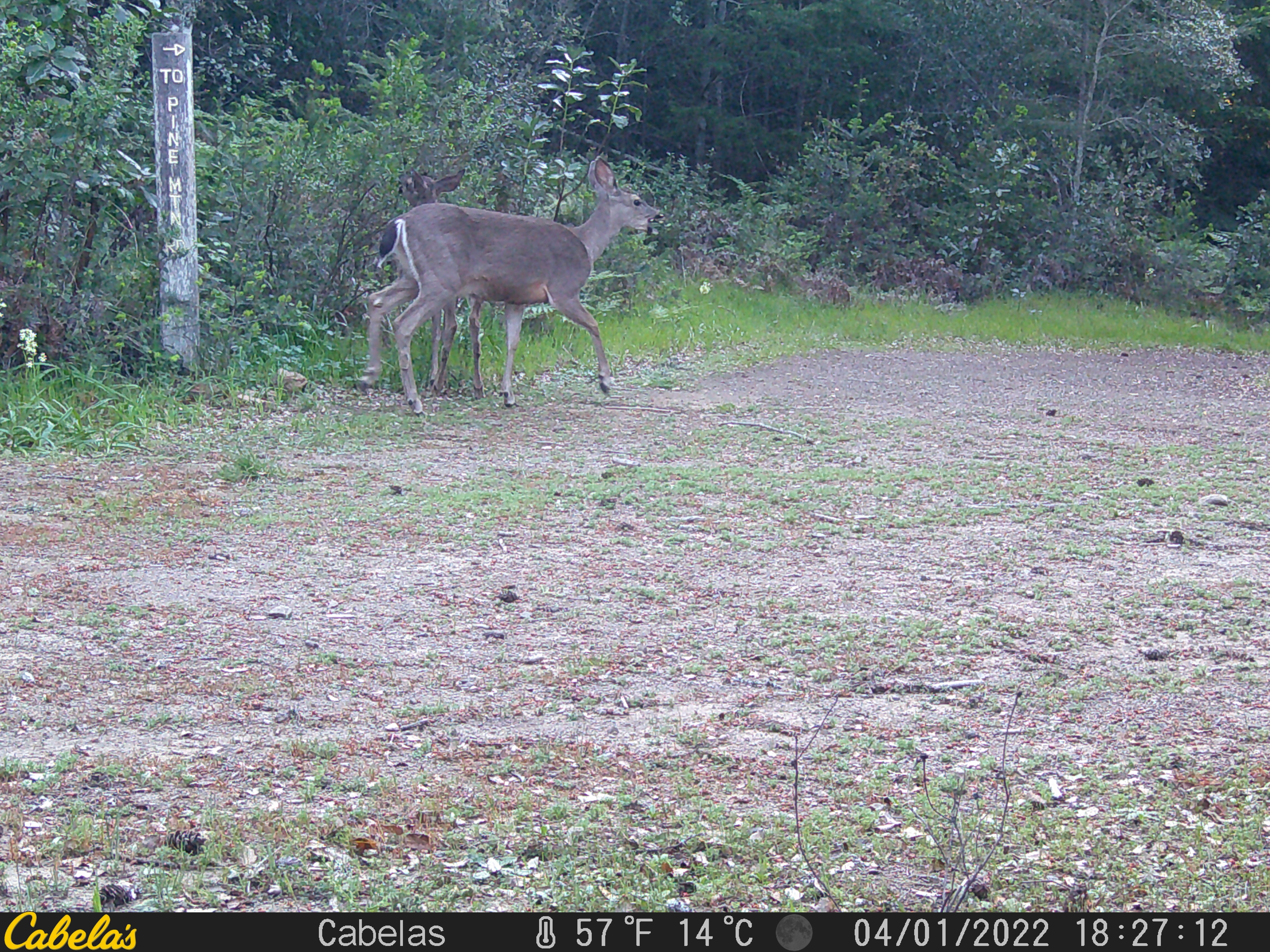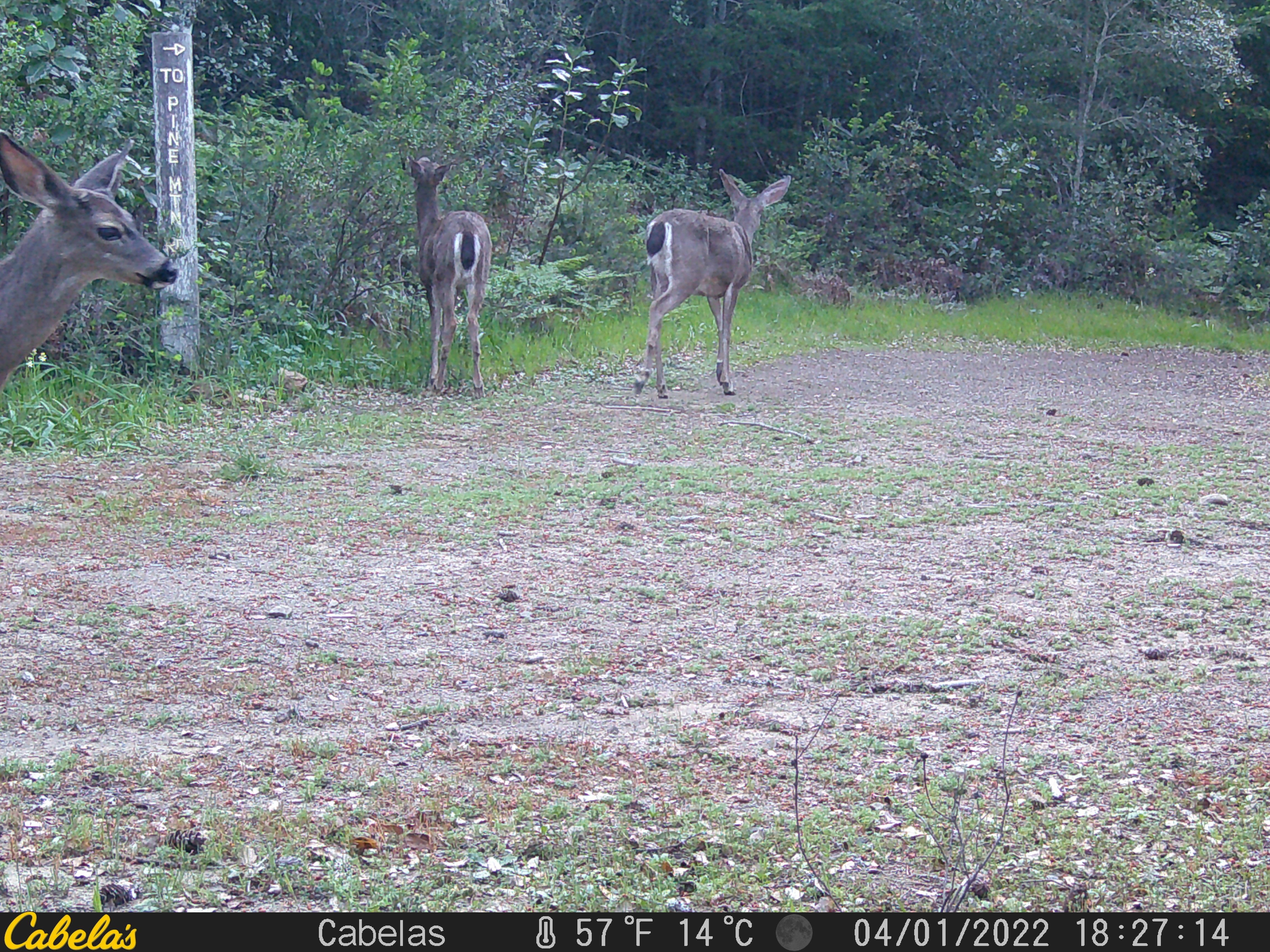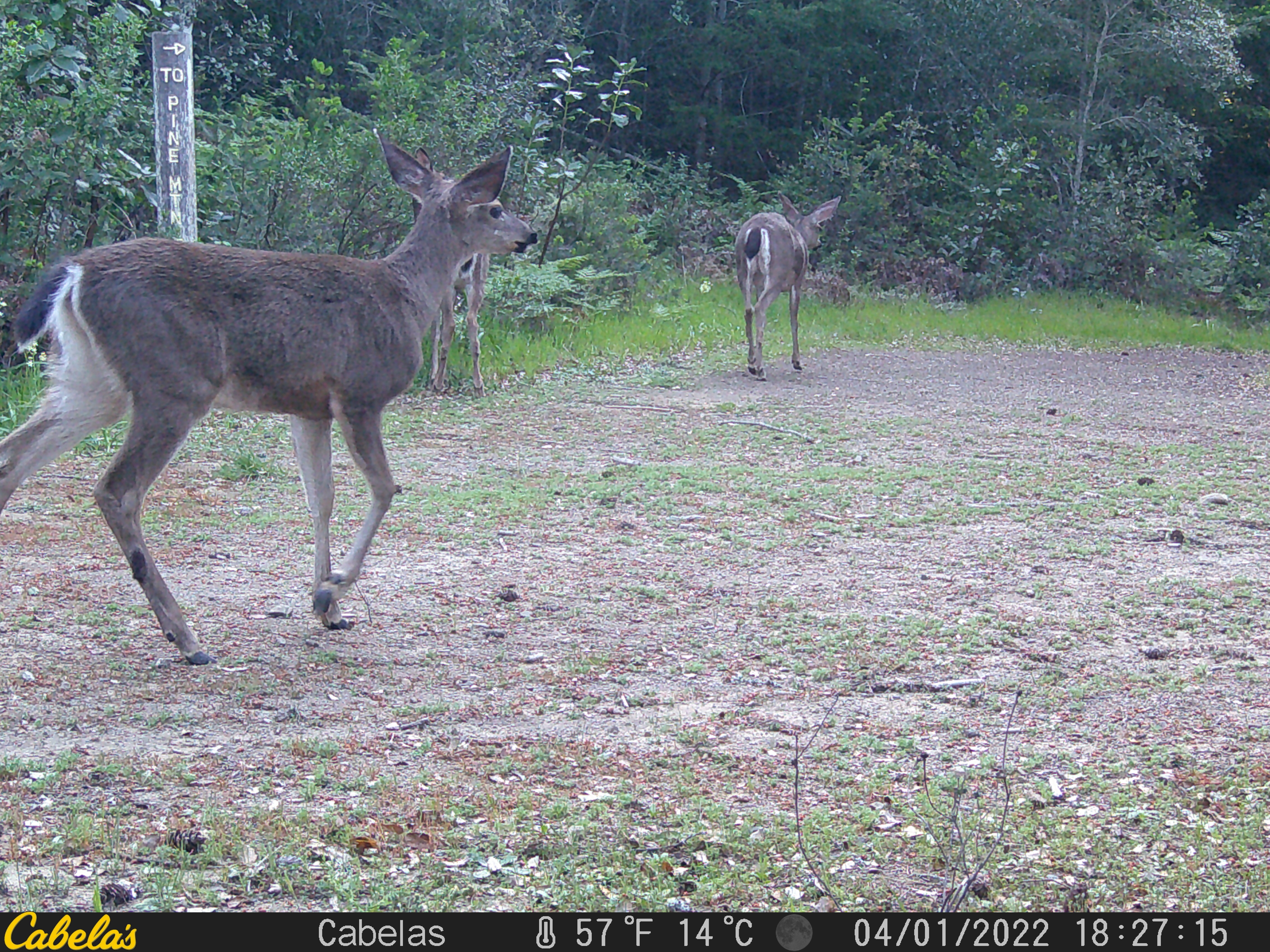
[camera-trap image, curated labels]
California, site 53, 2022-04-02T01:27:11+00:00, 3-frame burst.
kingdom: Animalia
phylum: Chordata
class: Mammalia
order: Artiodactyla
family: Cervidae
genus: Odocoileus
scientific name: Odocoileus hemionus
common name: mule deer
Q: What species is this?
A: Mule deer (Odocoileus hemionus).